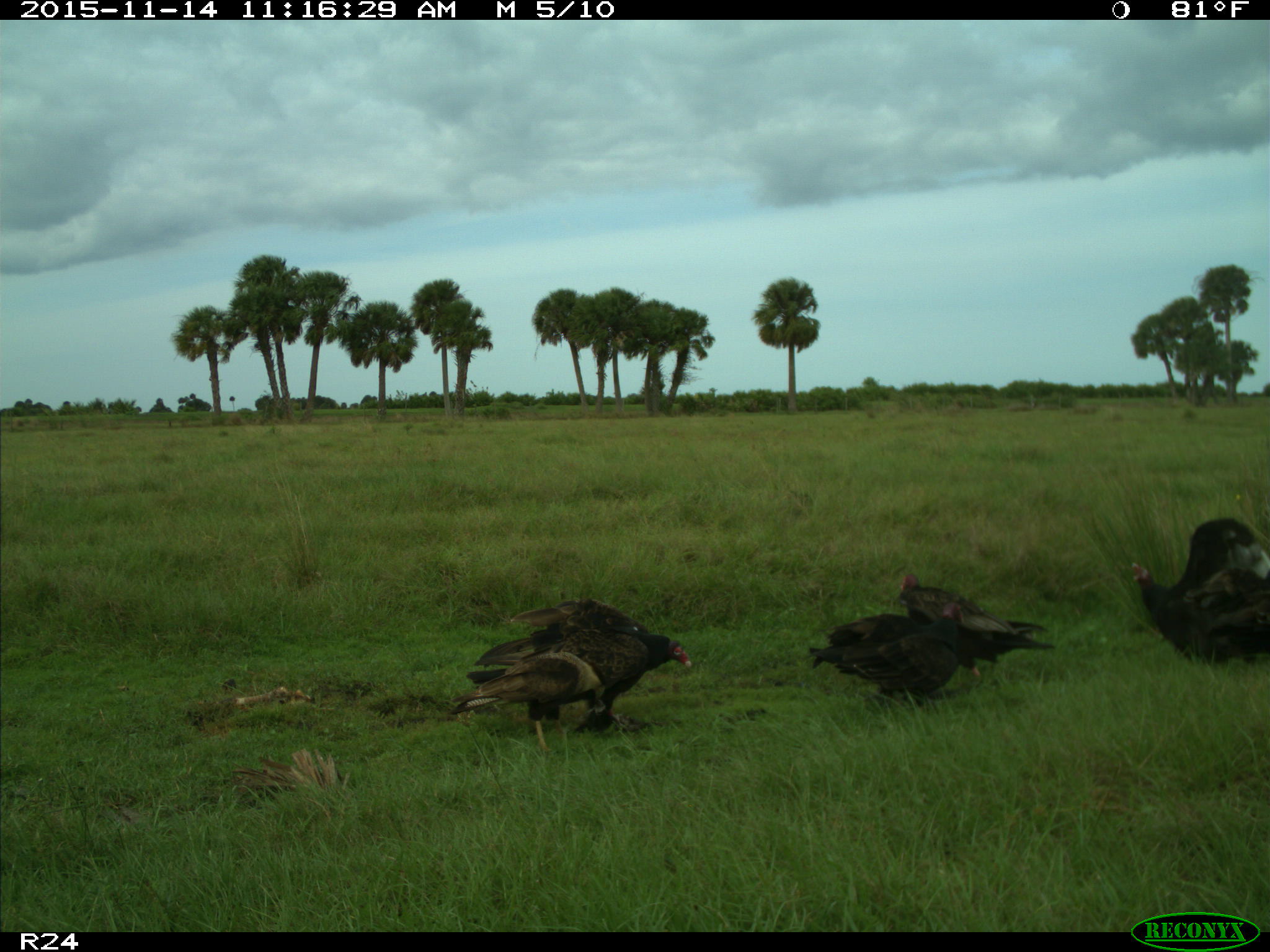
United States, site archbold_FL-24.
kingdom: Animalia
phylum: Chordata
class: Aves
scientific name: Aves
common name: birds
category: unidentified bird